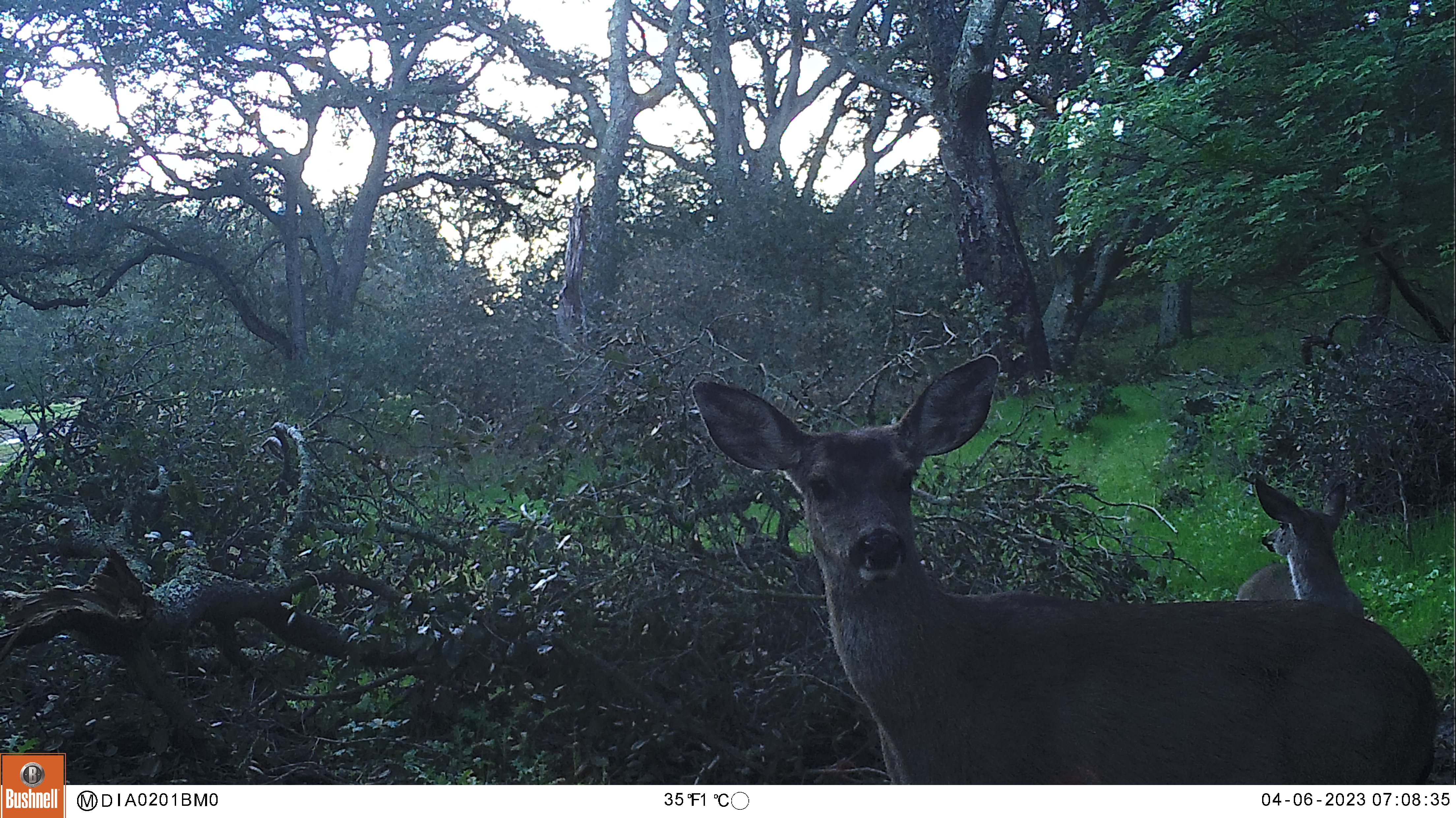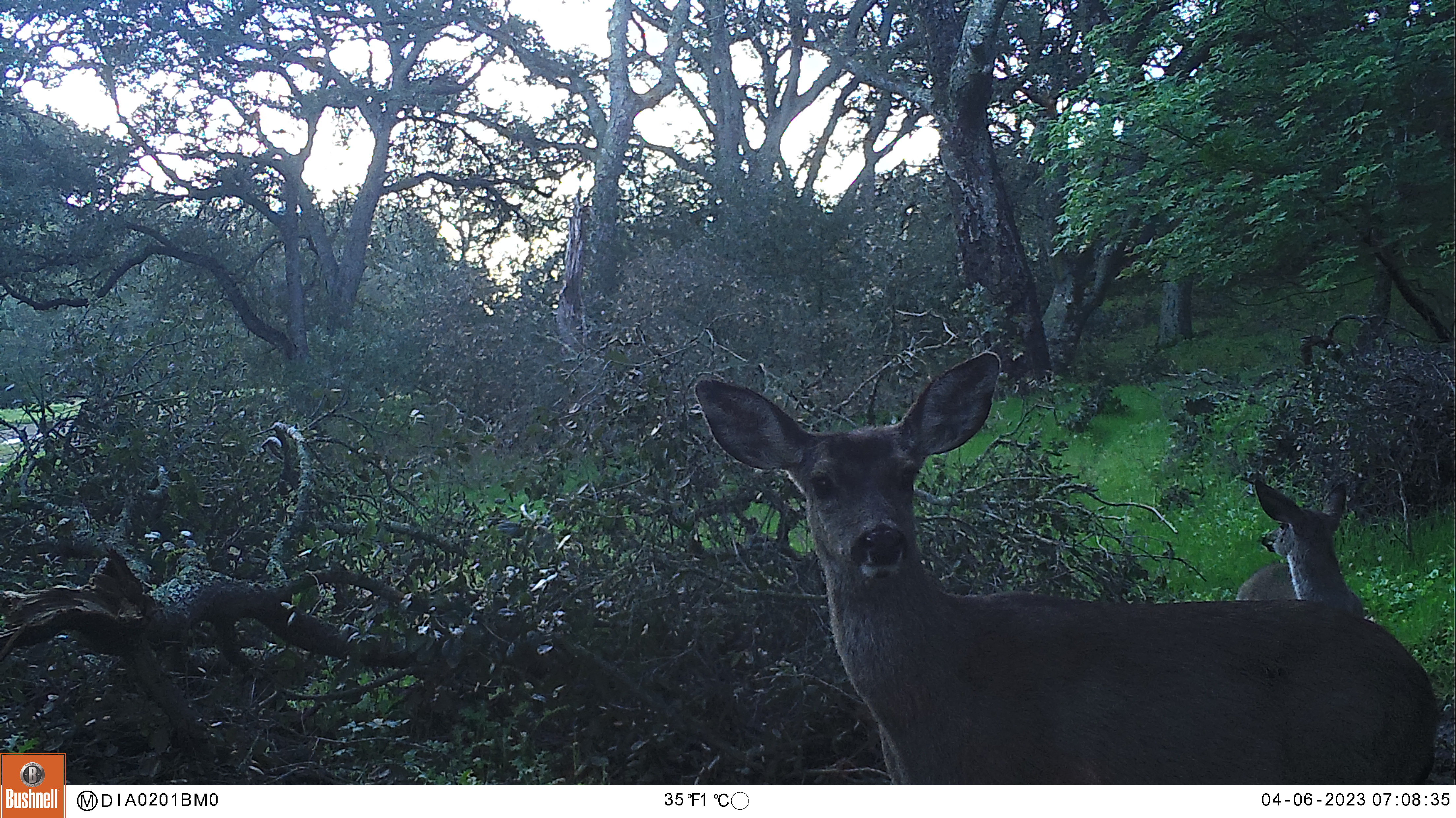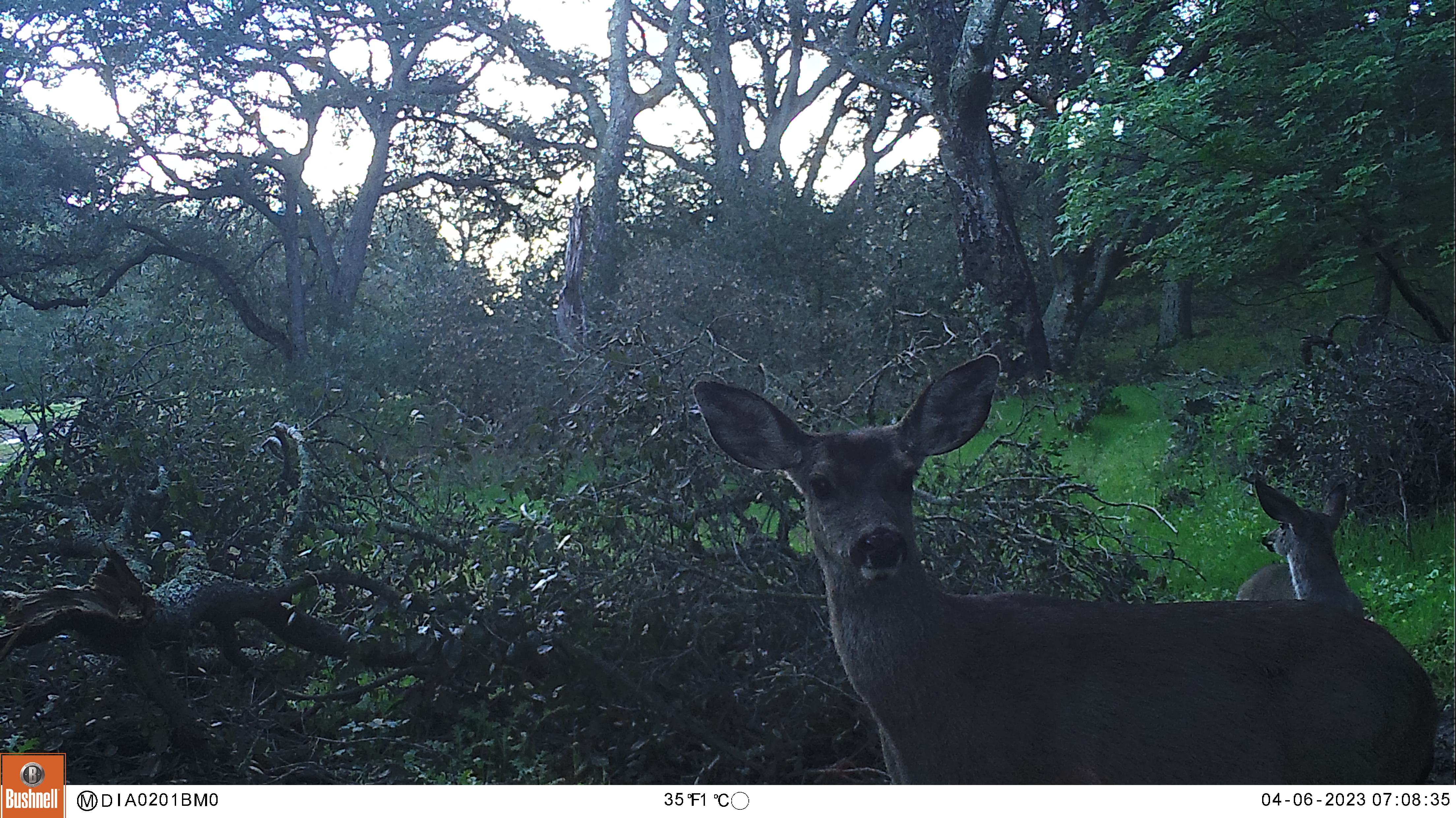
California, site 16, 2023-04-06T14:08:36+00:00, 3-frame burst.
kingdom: Animalia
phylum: Chordata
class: Mammalia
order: Artiodactyla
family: Cervidae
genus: Odocoileus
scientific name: Odocoileus hemionus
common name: mule deer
Mule deer (Odocoileus hemionus).